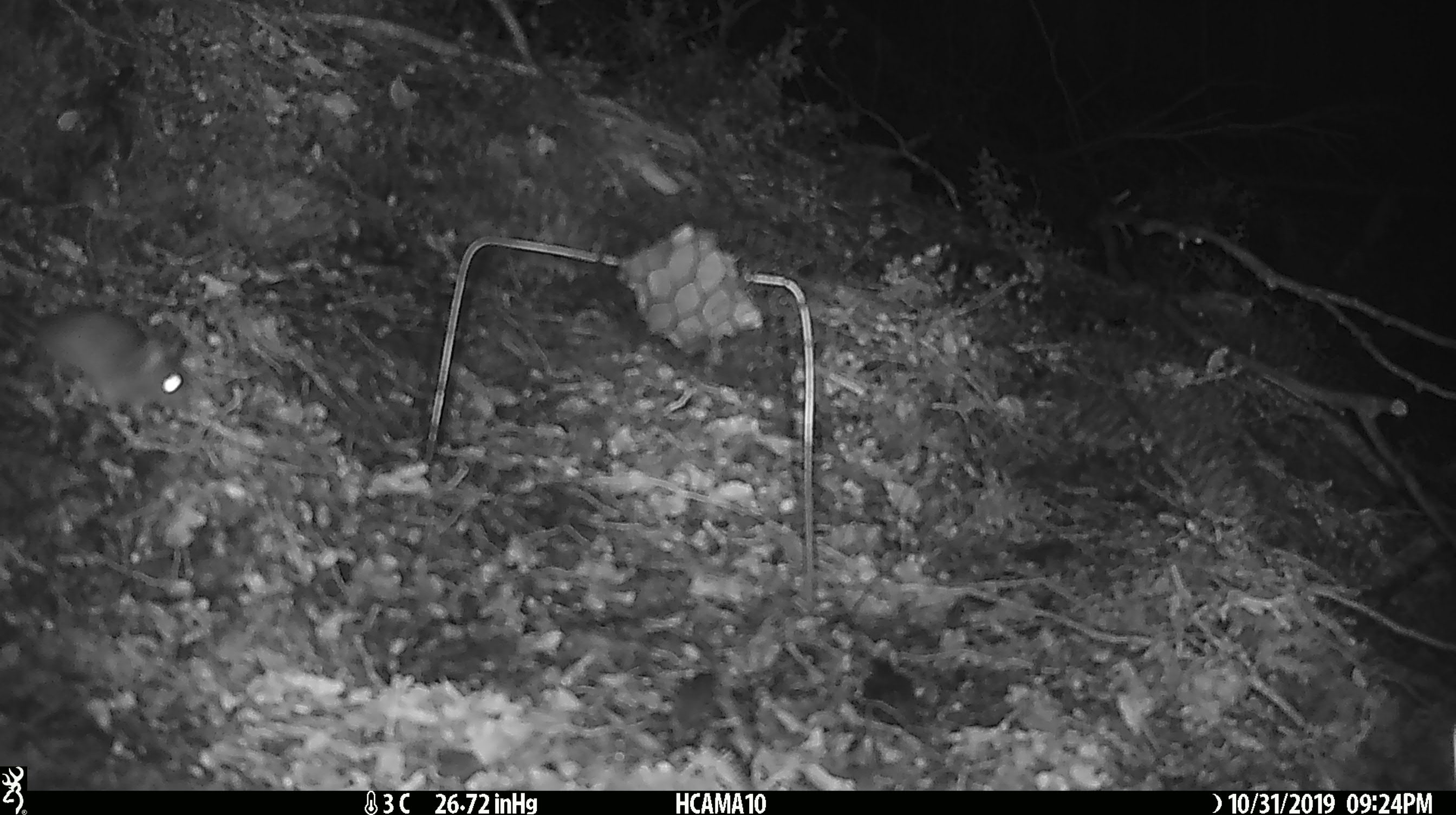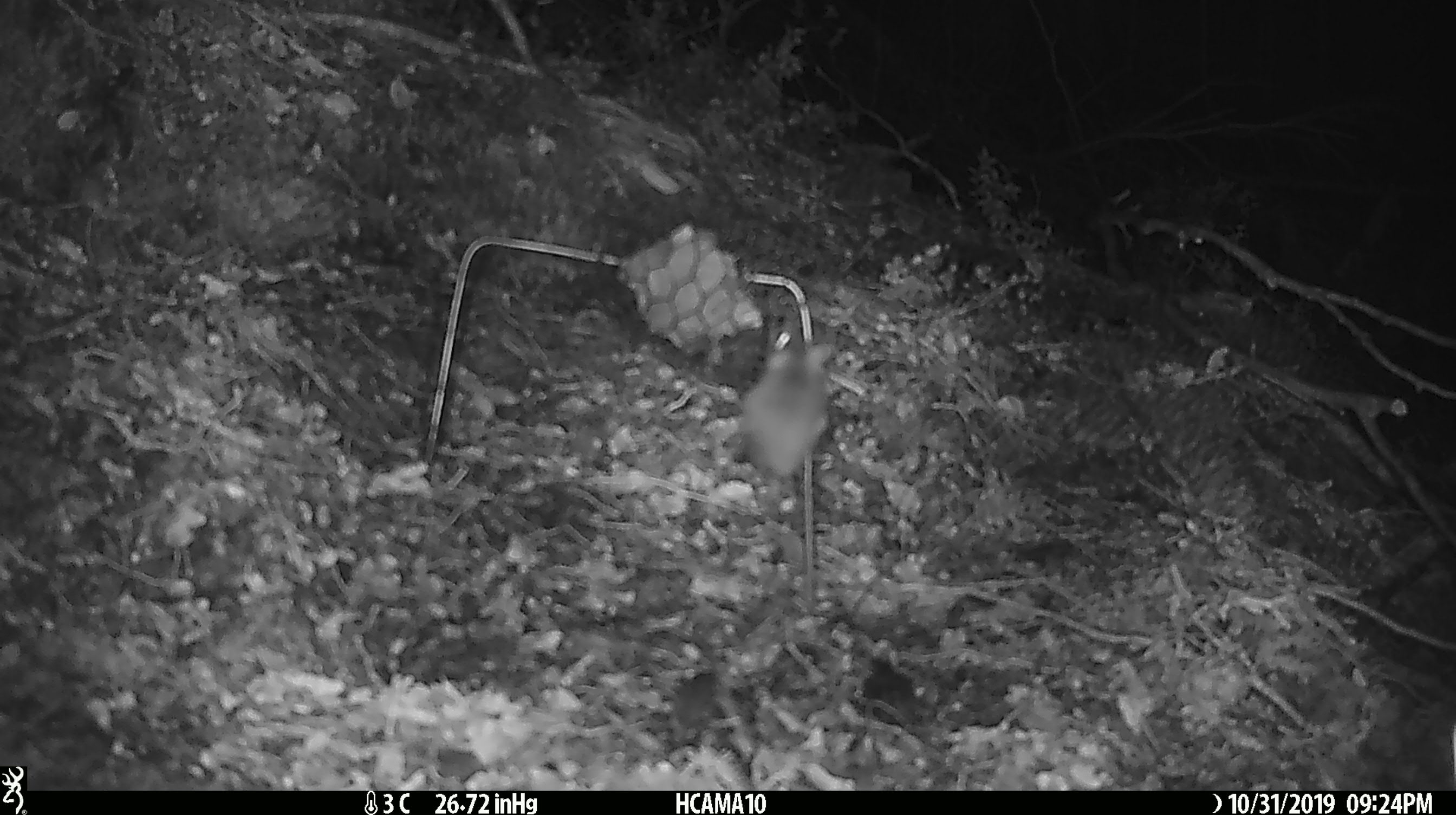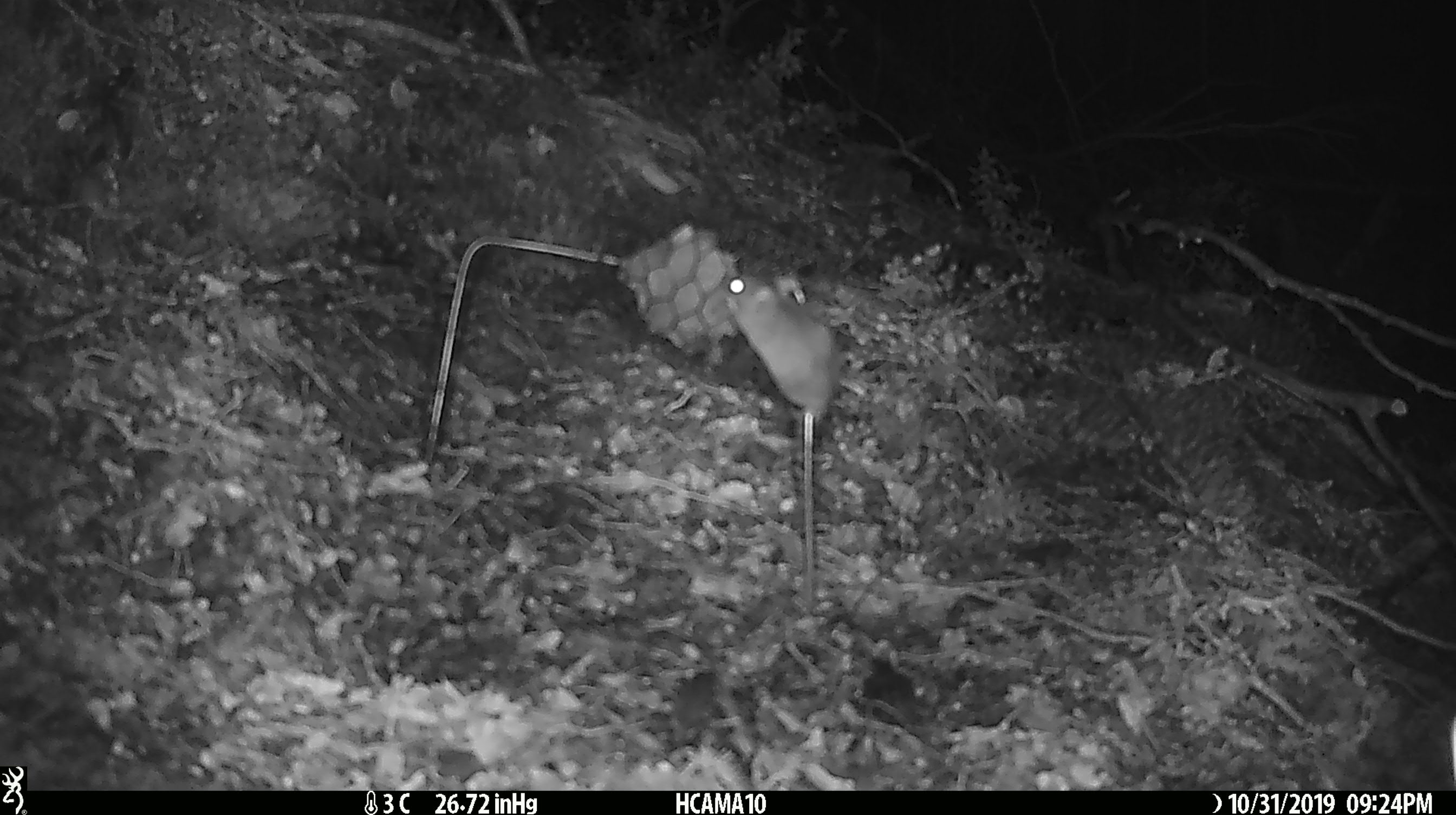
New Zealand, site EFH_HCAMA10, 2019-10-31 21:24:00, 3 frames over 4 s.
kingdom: Animalia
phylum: Chordata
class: Mammalia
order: Rodentia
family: Muridae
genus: Mus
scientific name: Mus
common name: mouse